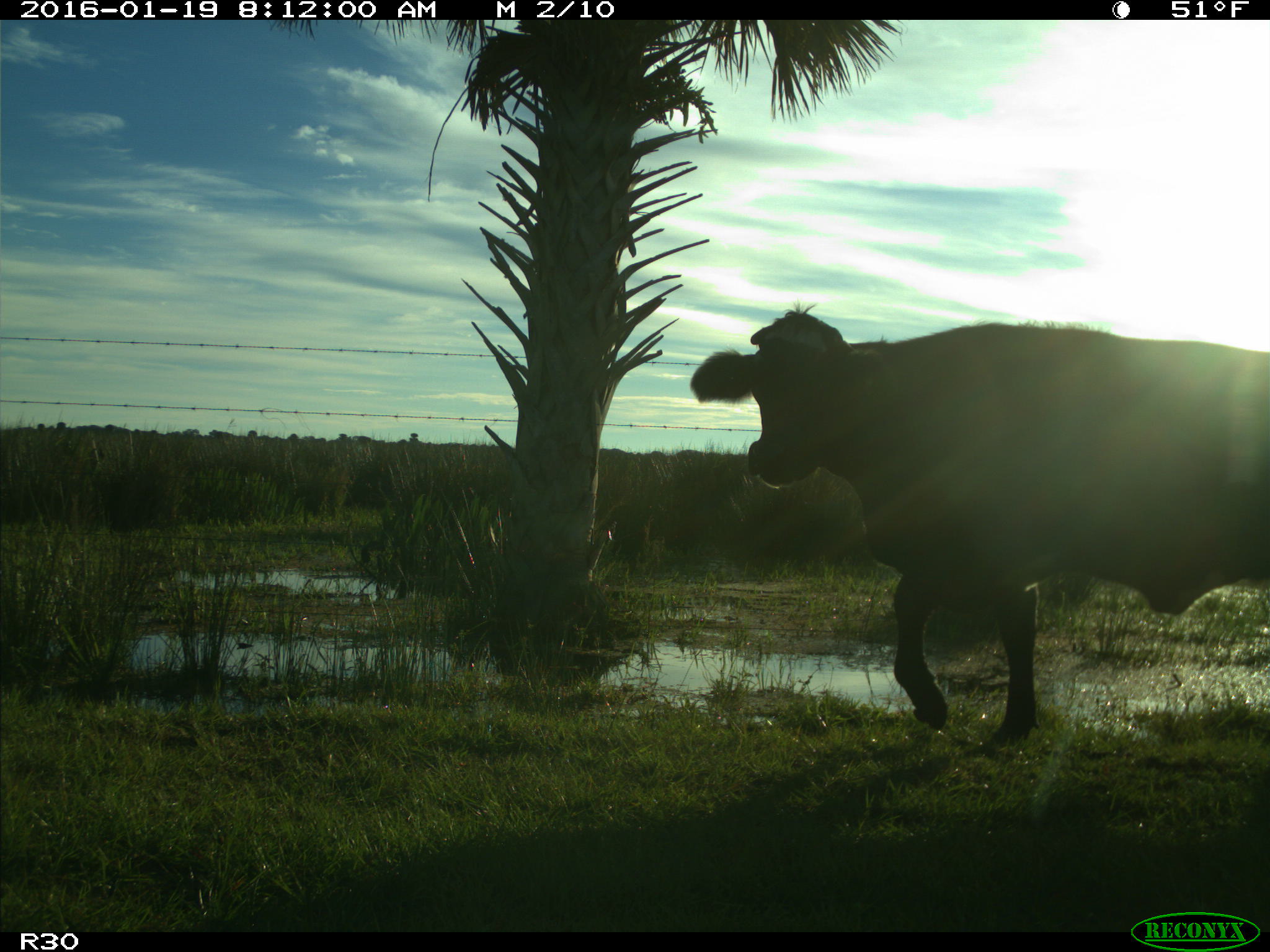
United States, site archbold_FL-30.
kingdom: Animalia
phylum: Chordata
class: Mammalia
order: Artiodactyla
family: Bovidae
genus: Bos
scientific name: Bos taurus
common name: domestic cow